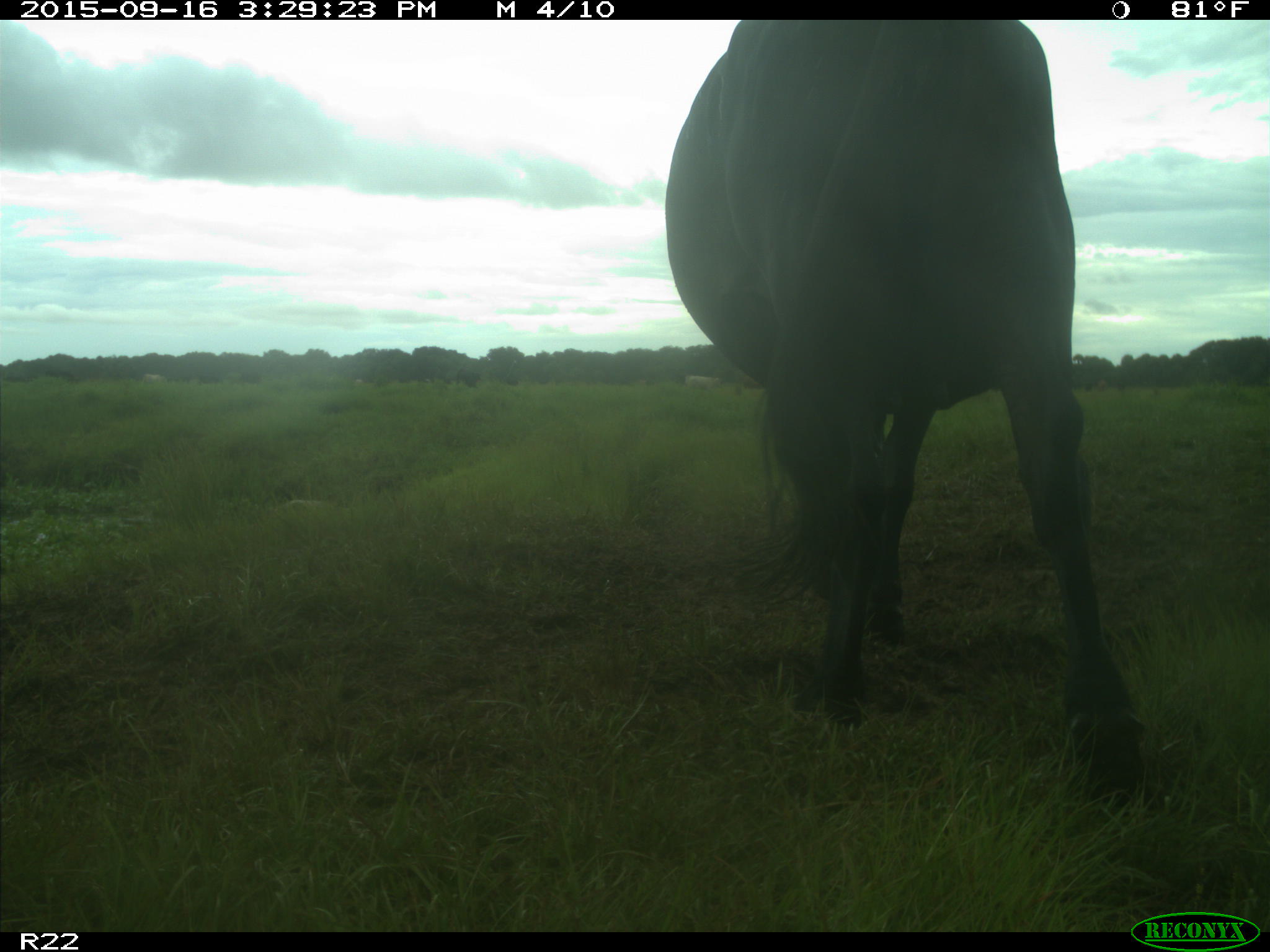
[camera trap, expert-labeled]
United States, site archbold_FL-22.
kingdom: Animalia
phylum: Chordata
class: Mammalia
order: Artiodactyla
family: Bovidae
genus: Bos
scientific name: Bos taurus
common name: domestic cow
Bos taurus (domestic cow).